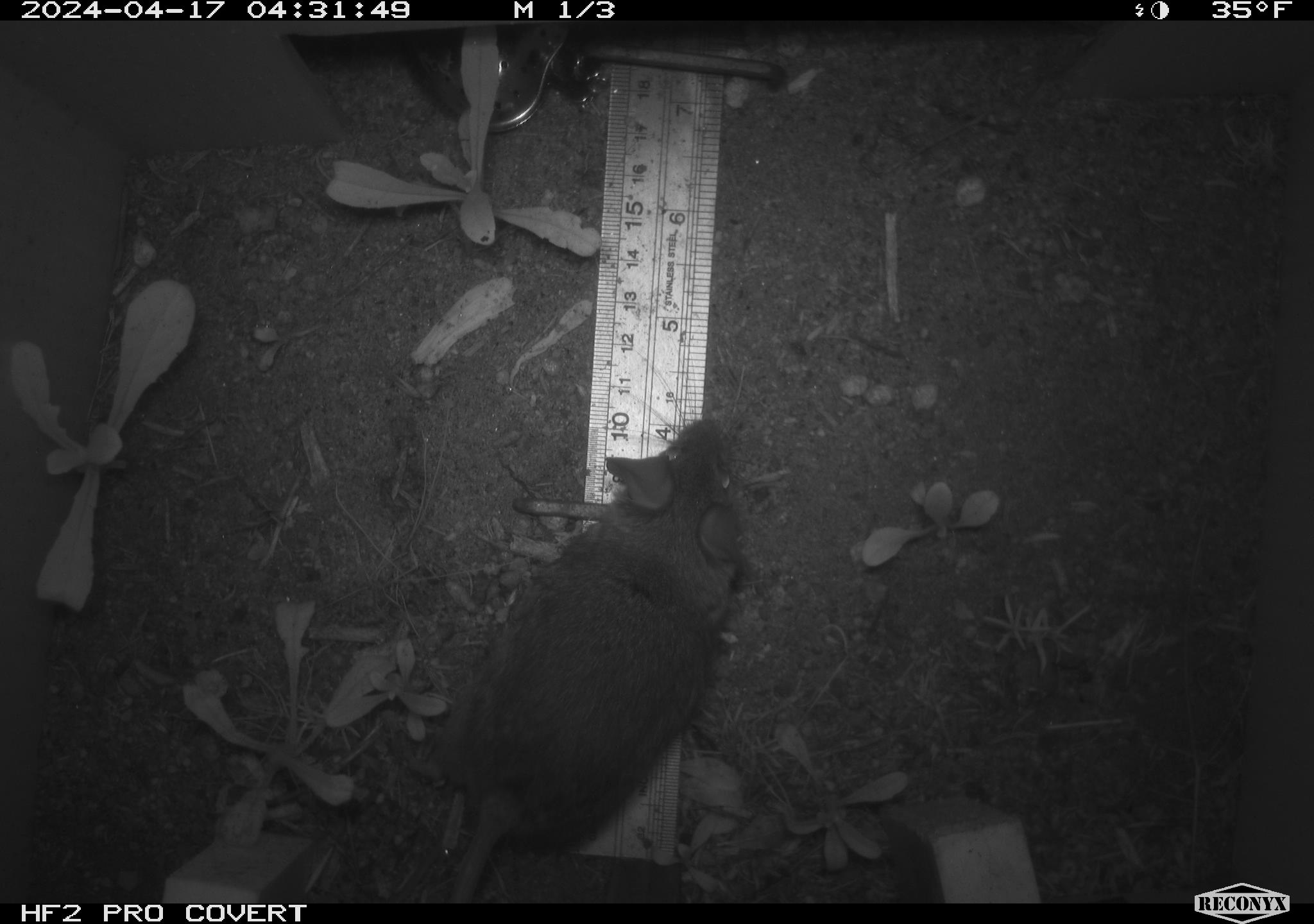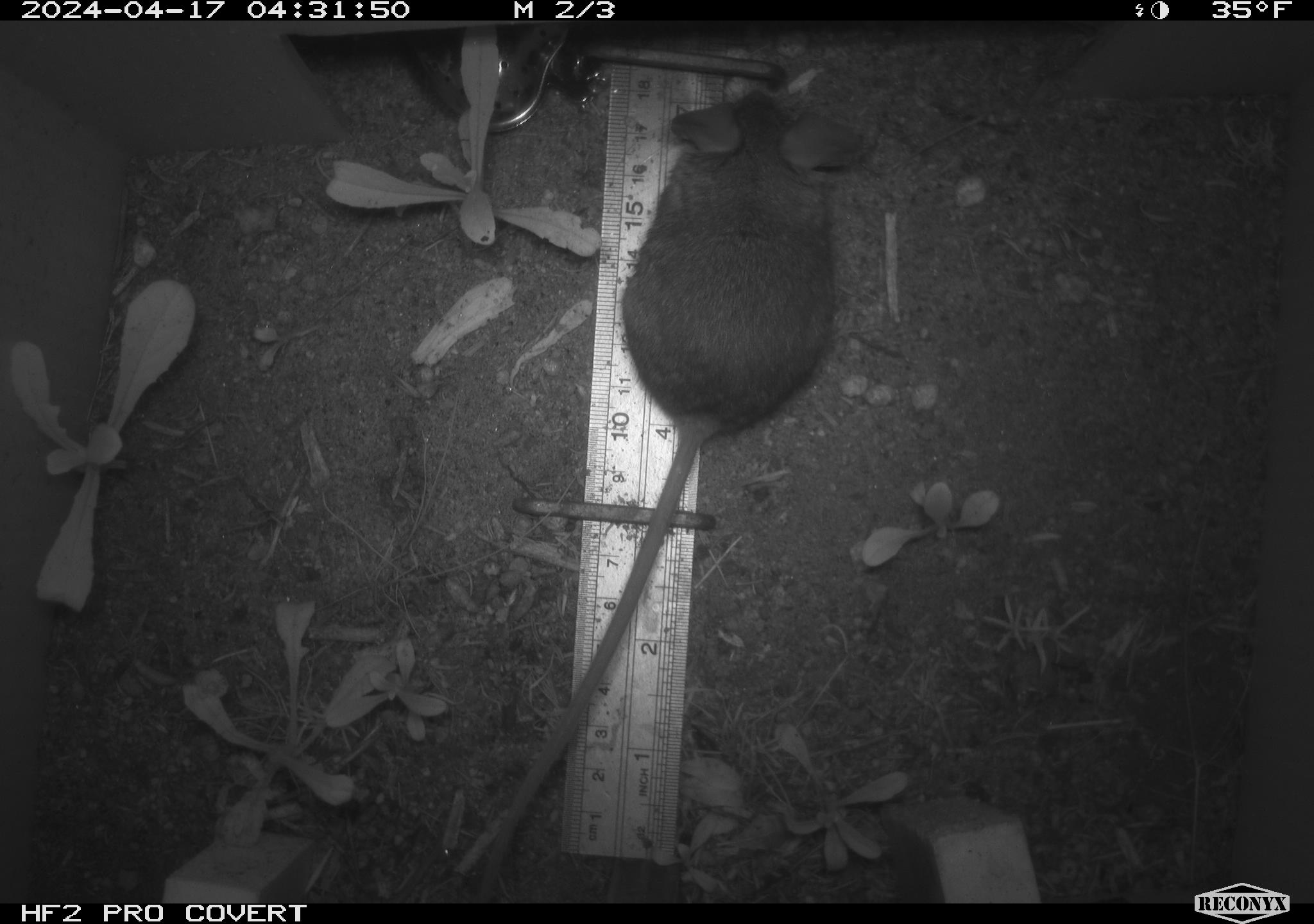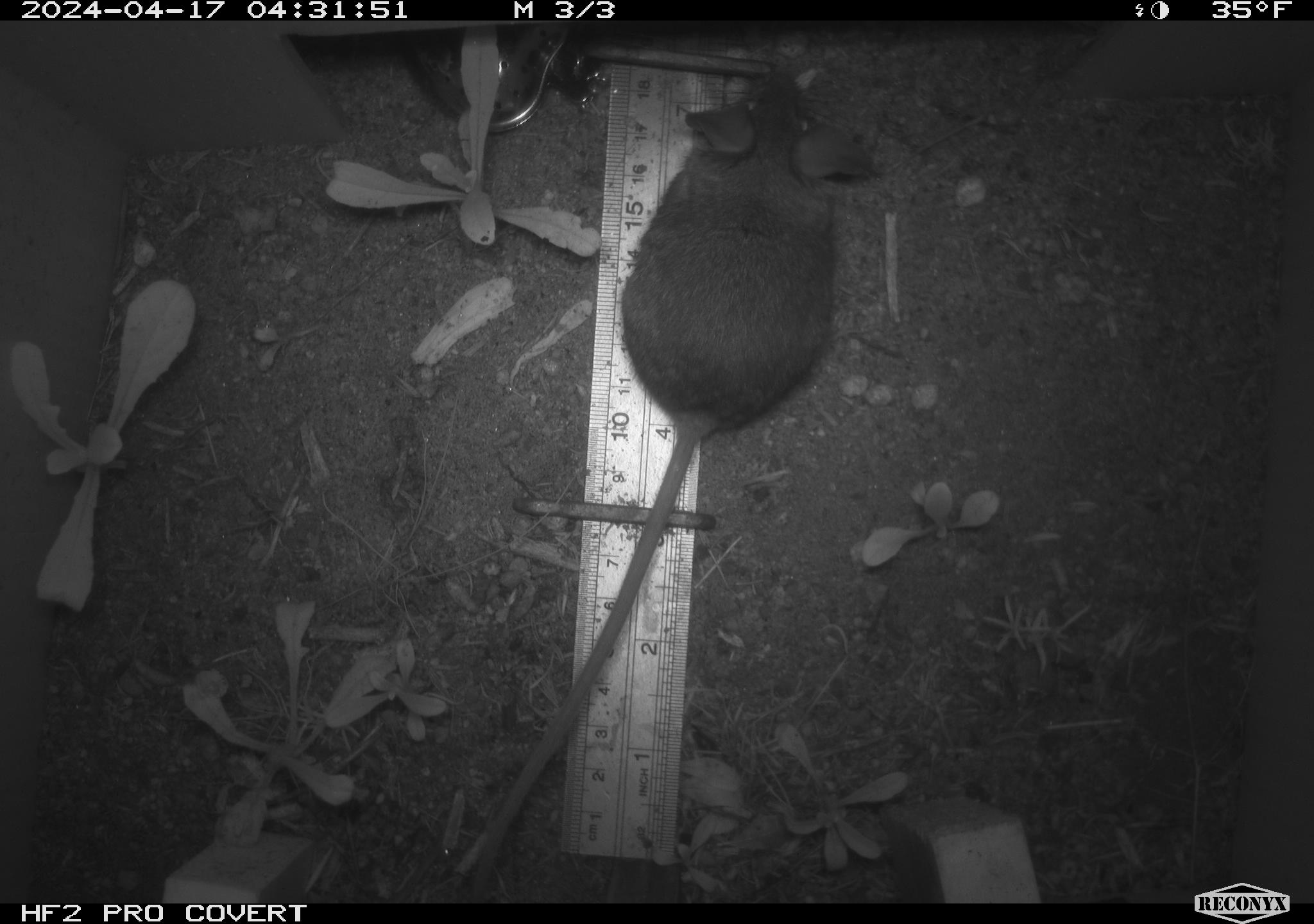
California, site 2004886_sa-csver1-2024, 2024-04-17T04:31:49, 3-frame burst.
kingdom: Animalia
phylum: Chordata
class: Mammalia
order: Rodentia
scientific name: Rodentia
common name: rodent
Rodent (Rodentia).